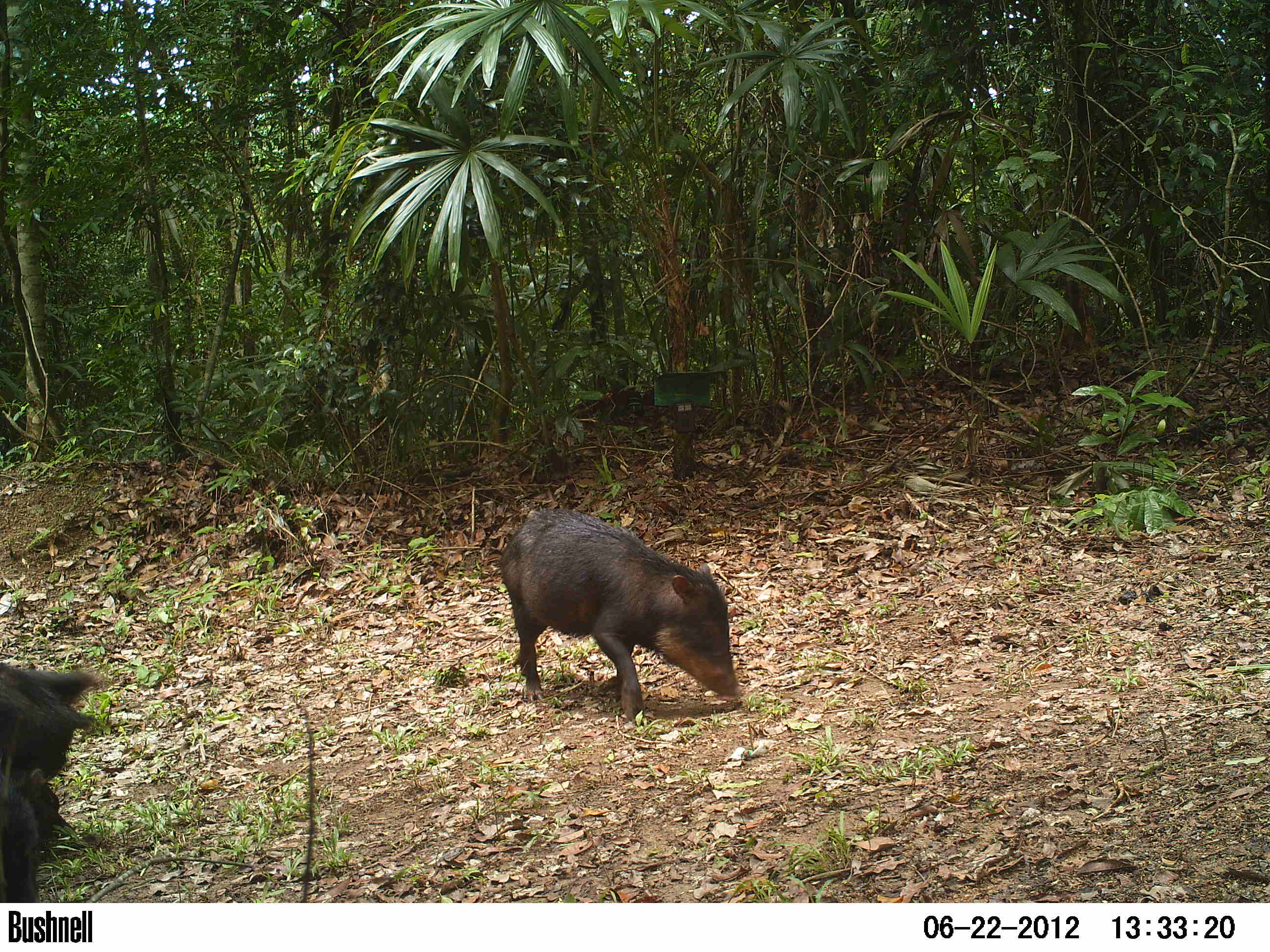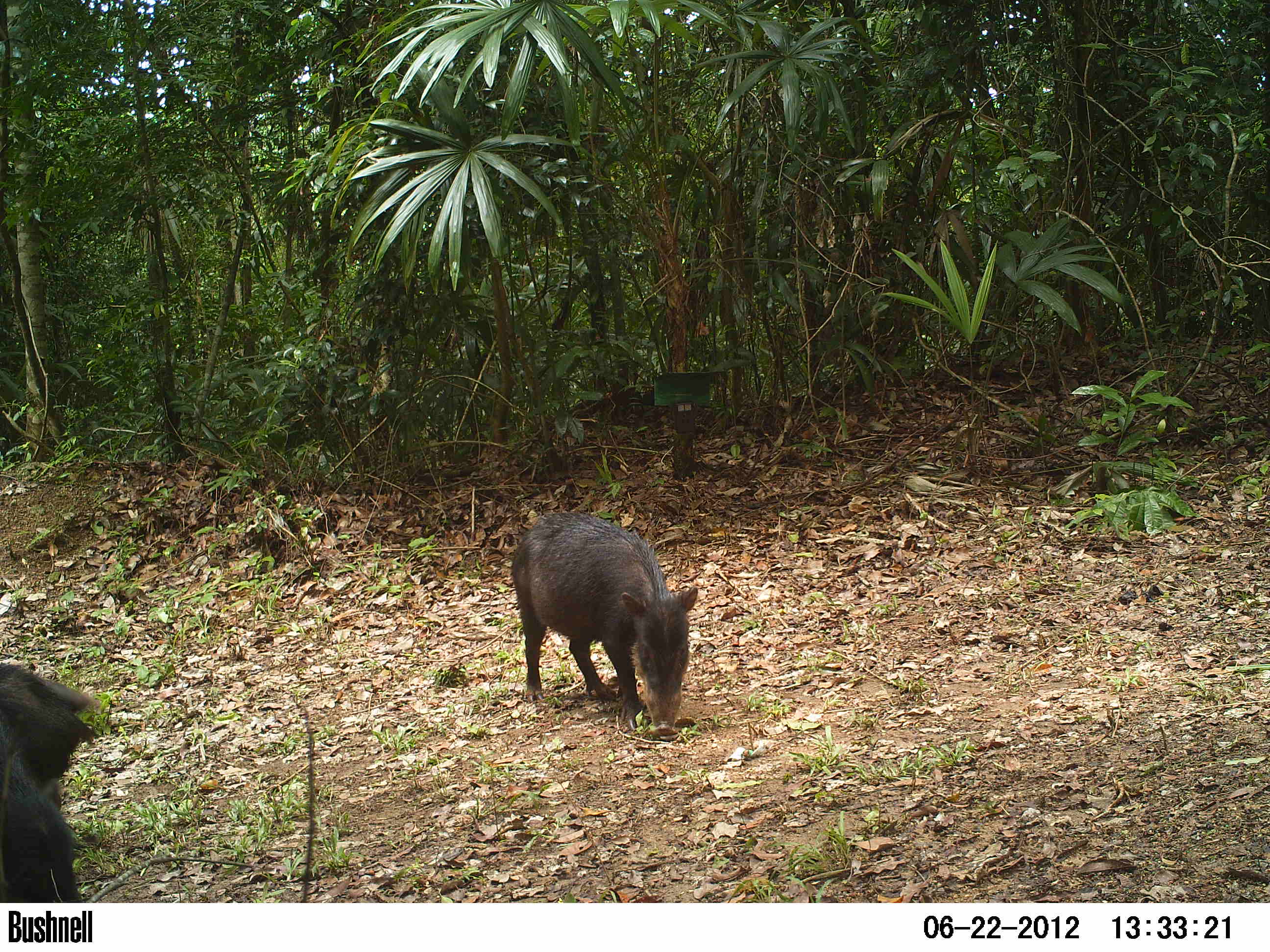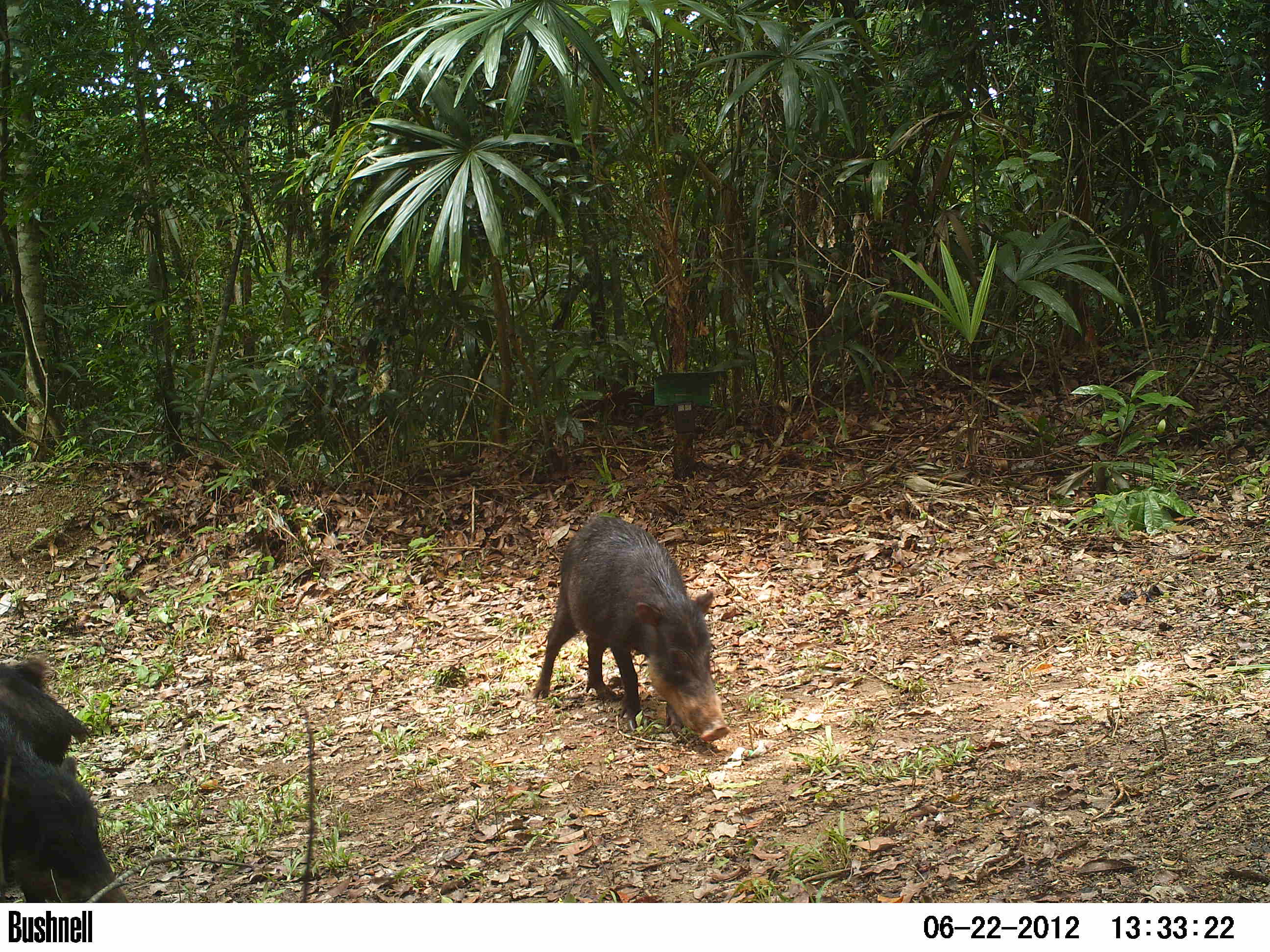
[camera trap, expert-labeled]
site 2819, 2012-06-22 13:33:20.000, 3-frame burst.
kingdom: Animalia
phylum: Chordata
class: Mammalia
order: Artiodactyla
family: Tayassuidae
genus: Tayassu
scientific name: Tayassu pecari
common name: white-lipped peccary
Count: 20.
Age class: adult.